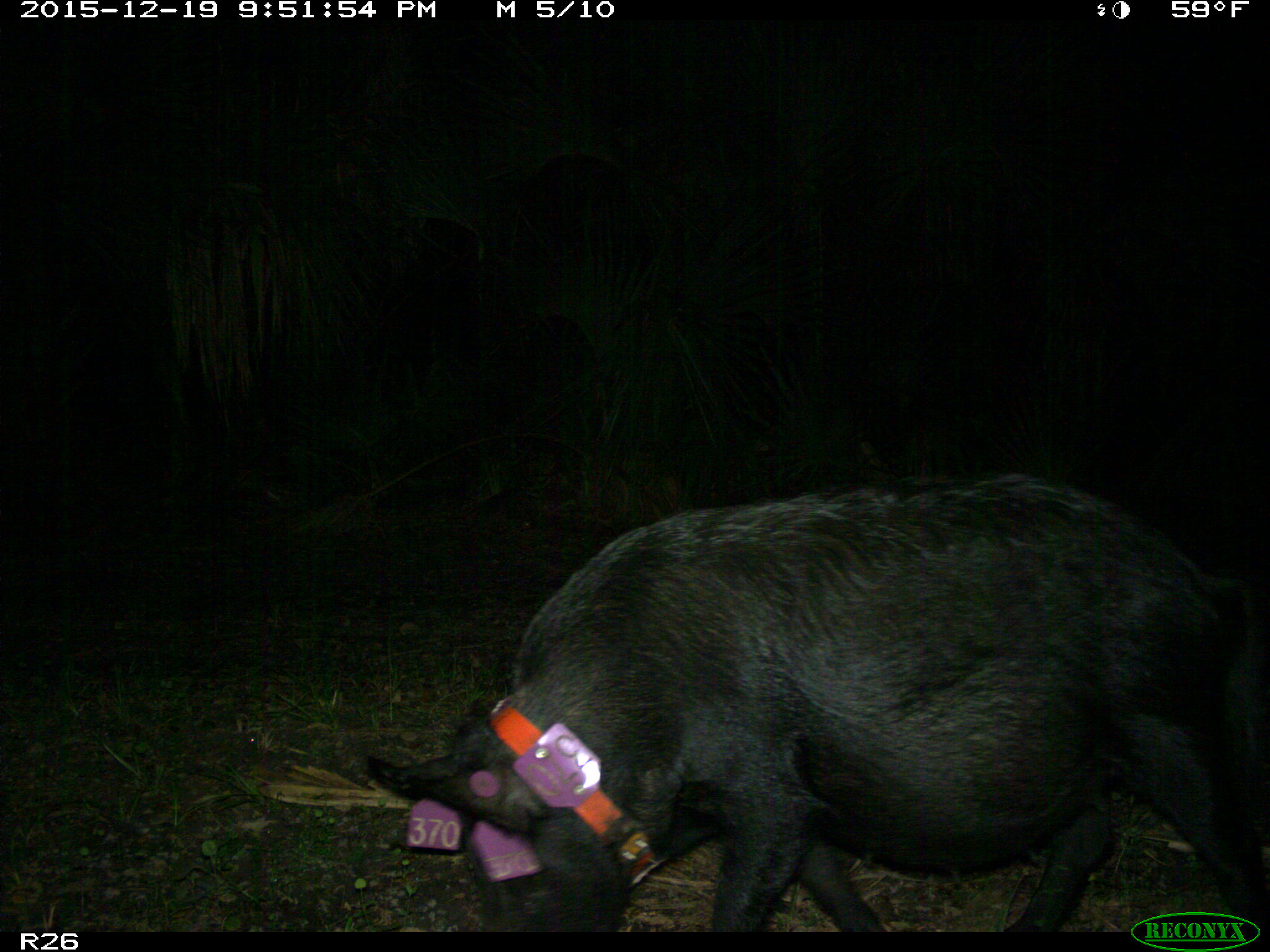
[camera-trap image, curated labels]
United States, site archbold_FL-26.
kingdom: Animalia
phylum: Chordata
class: Mammalia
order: Artiodactyla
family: Suidae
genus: Sus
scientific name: Sus scrofa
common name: wild boar